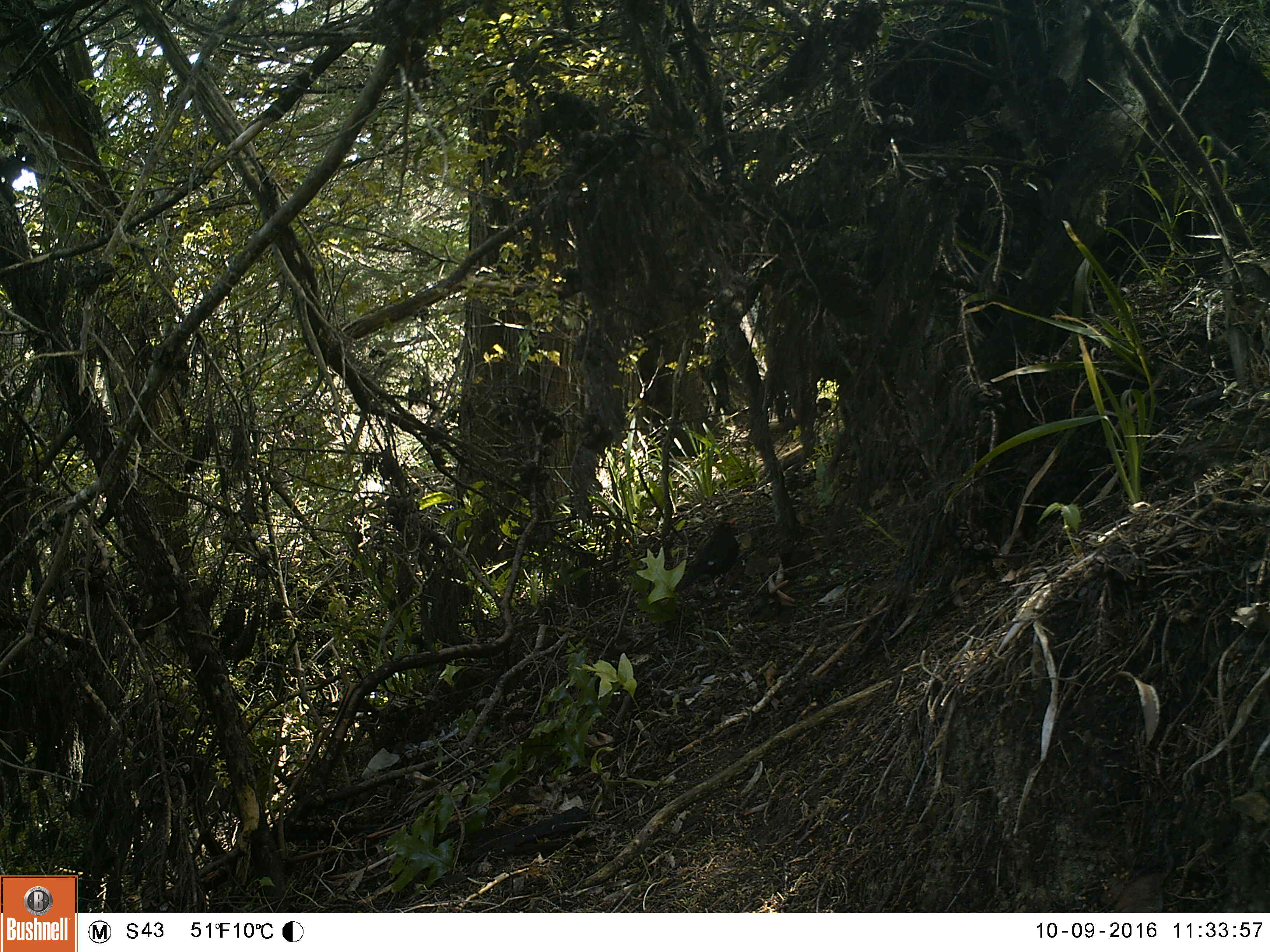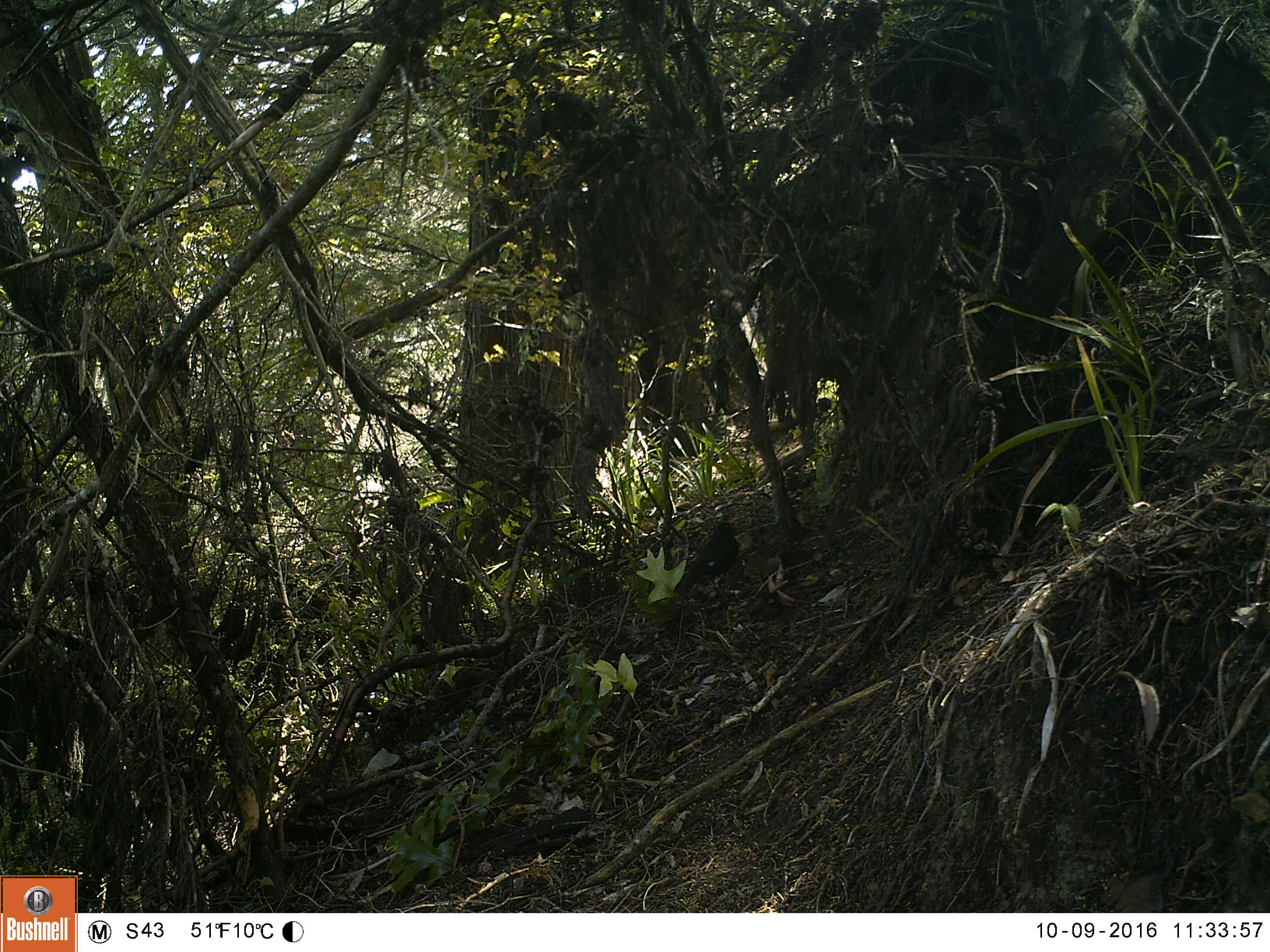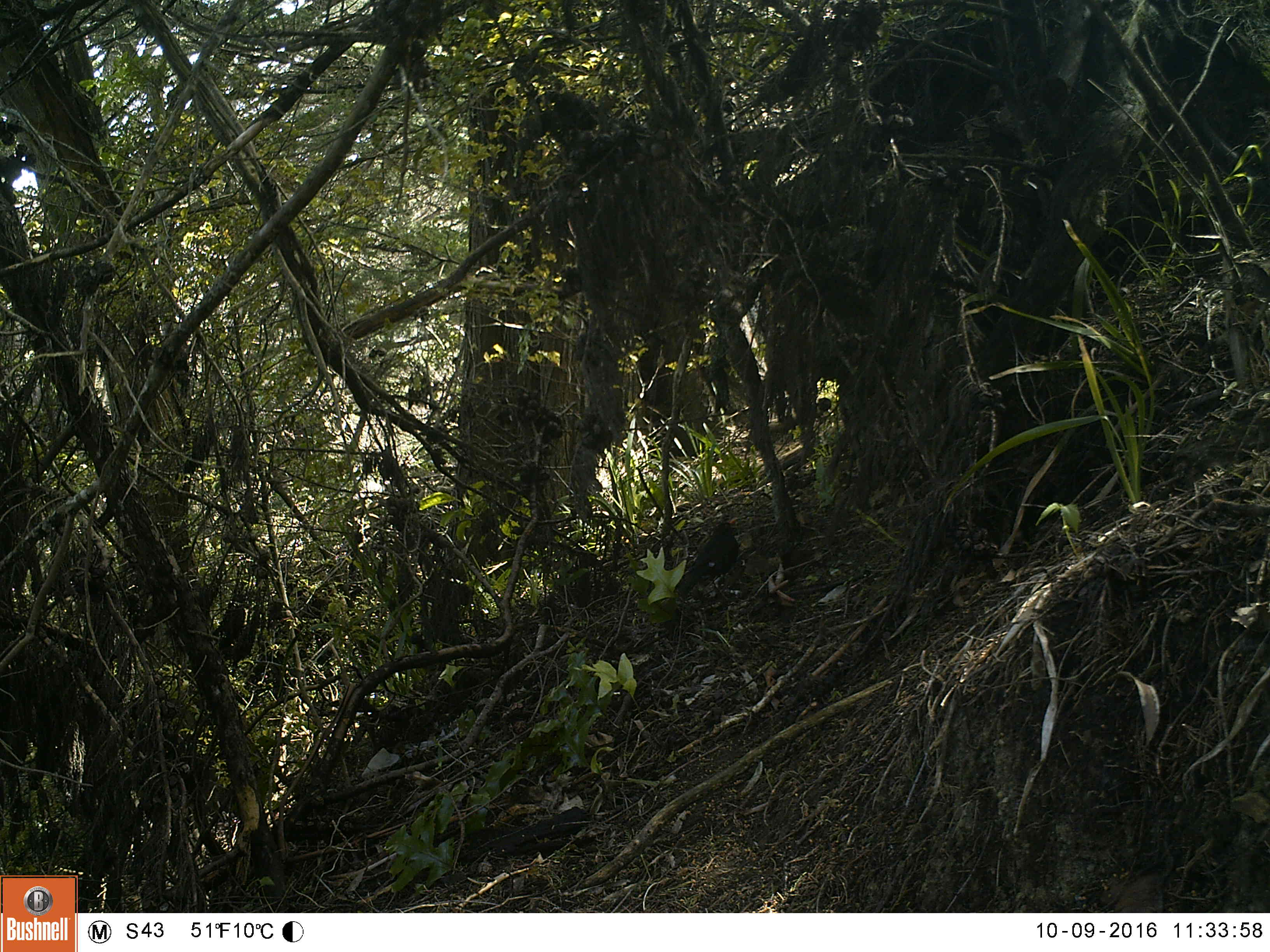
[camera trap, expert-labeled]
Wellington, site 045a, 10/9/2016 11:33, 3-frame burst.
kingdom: Animalia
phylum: Chordata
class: Aves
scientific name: Aves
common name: bird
Bird (Aves).